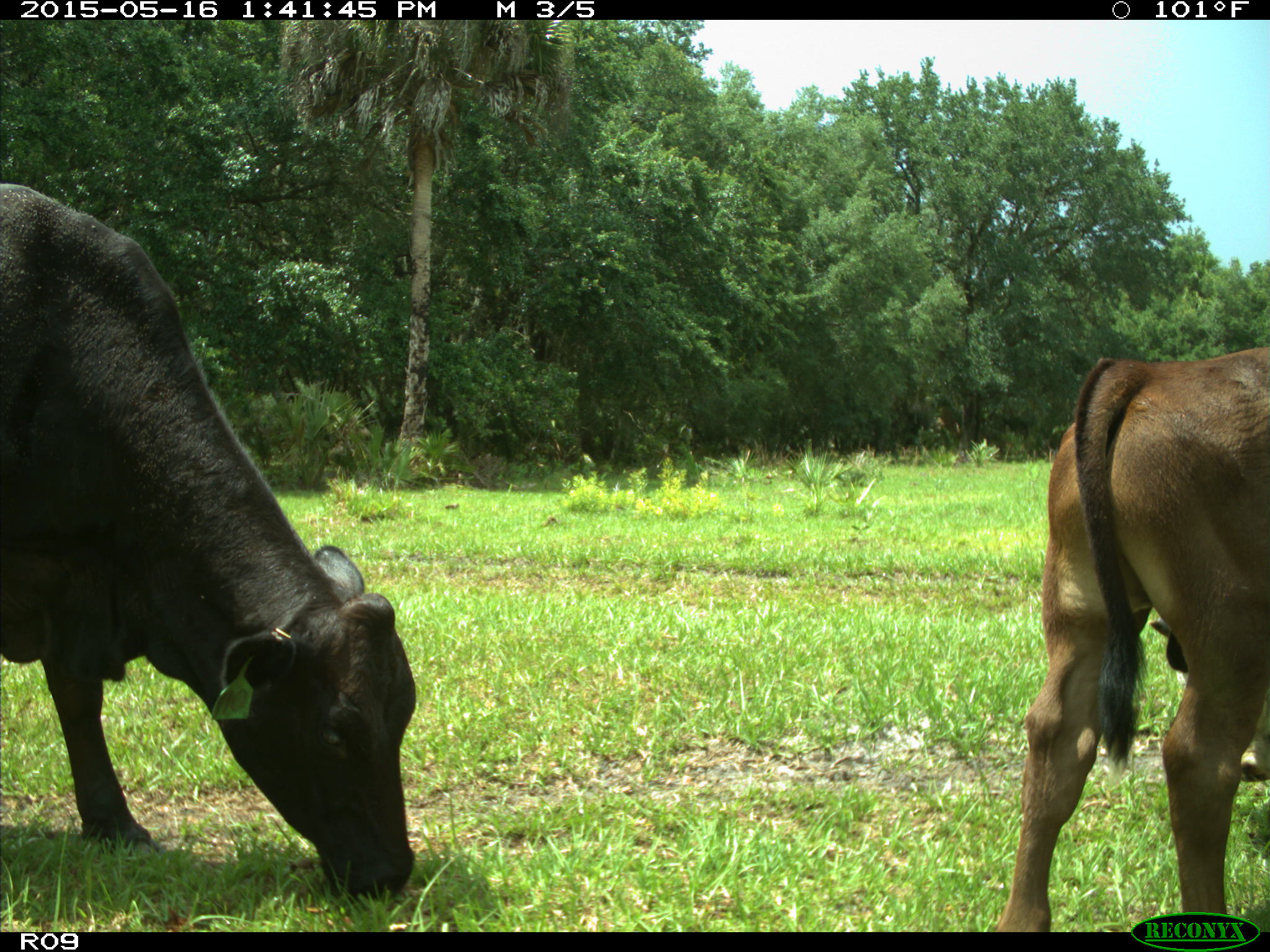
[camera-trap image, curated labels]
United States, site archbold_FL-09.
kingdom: Animalia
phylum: Chordata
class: Mammalia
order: Artiodactyla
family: Bovidae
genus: Bos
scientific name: Bos taurus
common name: domestic cow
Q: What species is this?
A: Bos taurus (domestic cow).